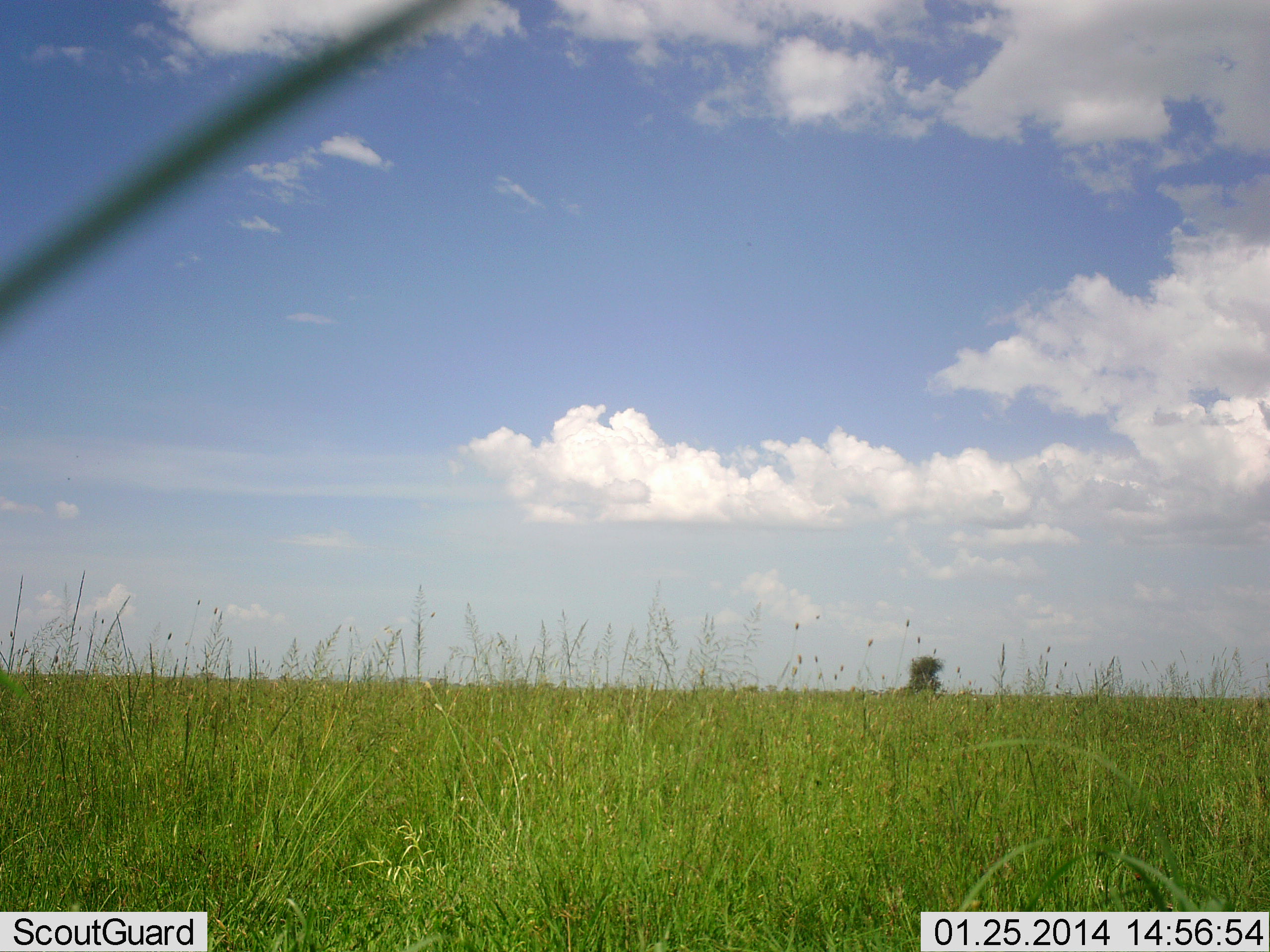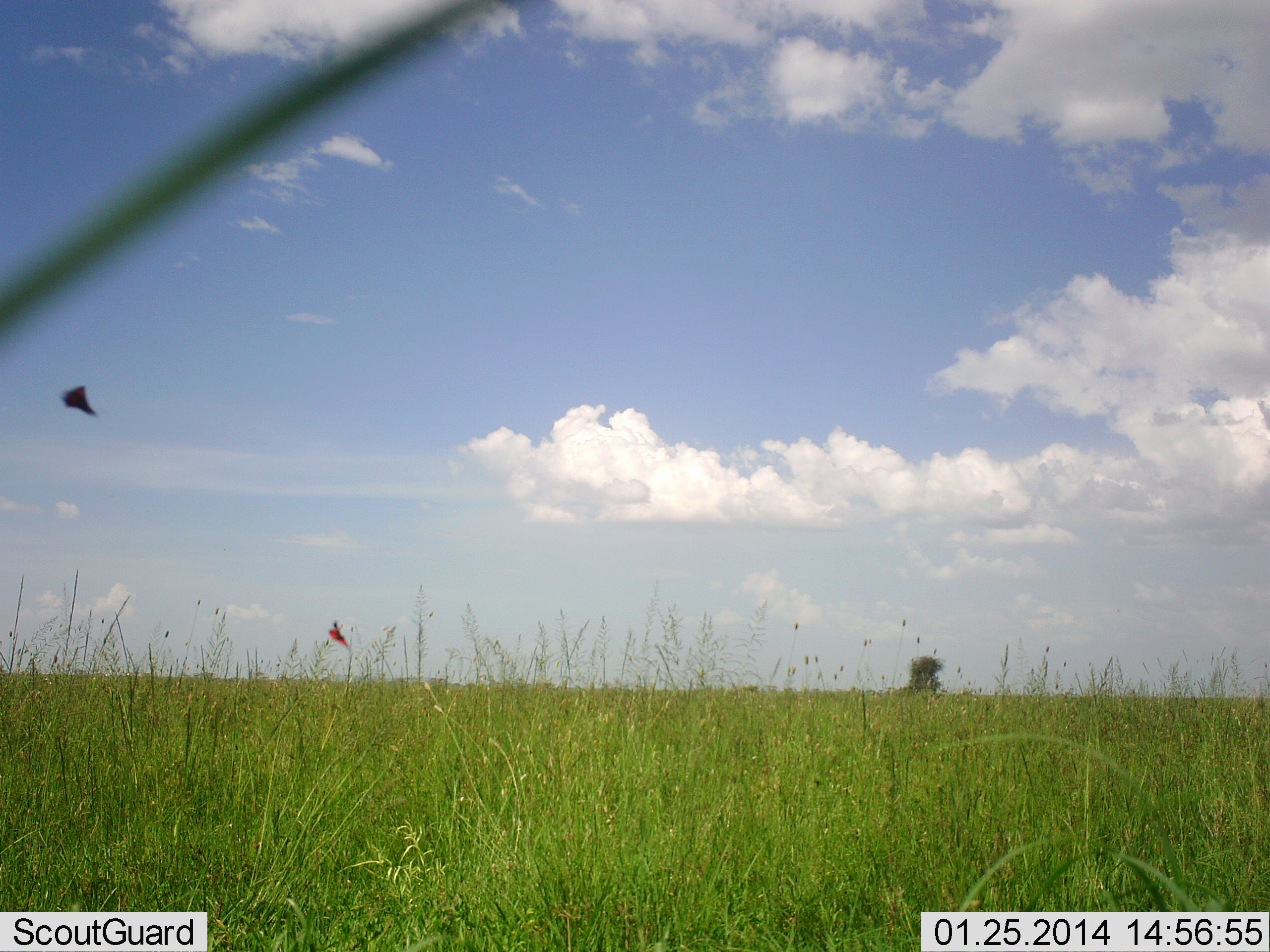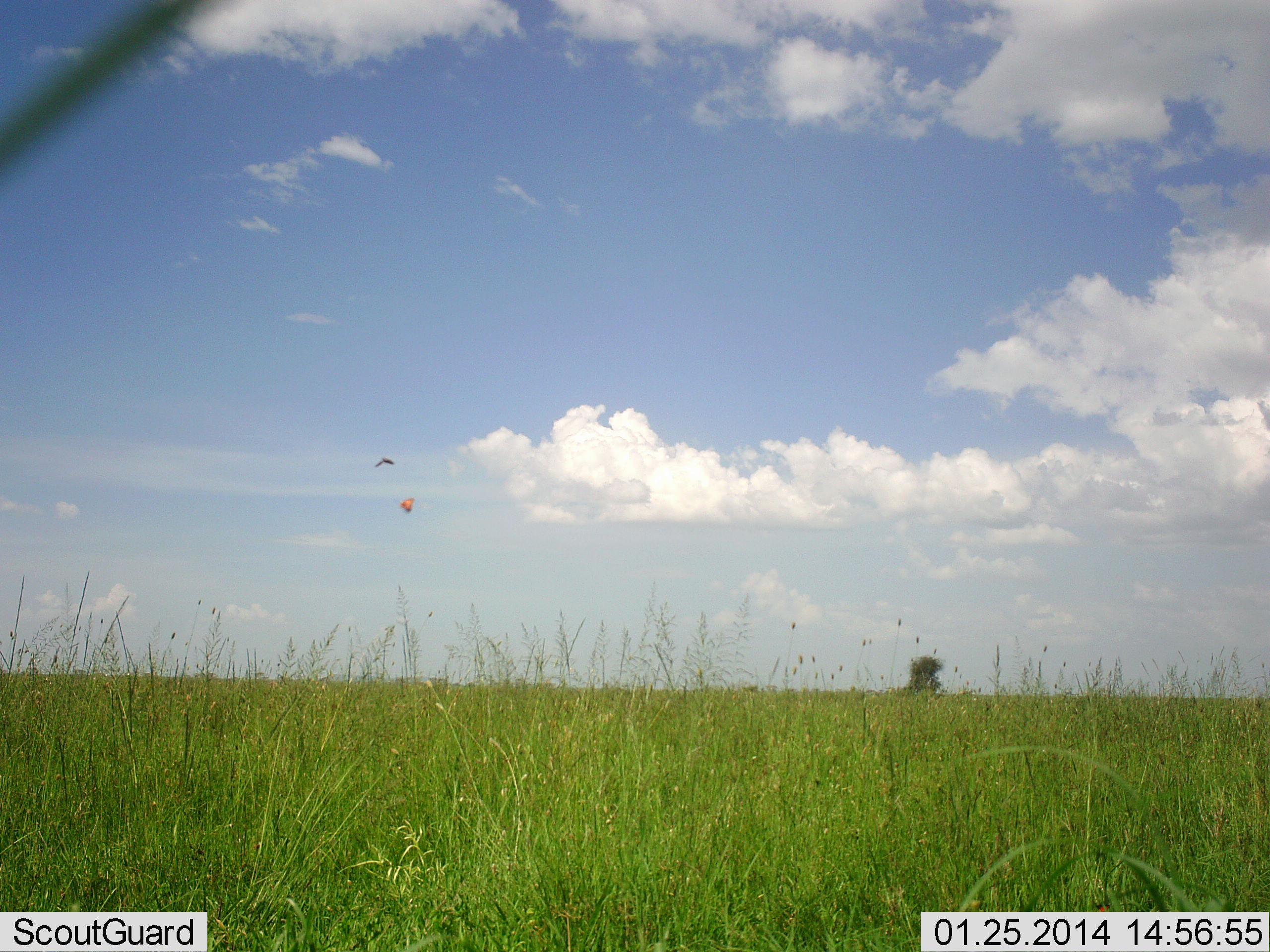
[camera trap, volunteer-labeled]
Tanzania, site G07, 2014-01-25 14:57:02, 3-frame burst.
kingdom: Animalia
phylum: Arthropoda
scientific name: Arthropoda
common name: arthropods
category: insectspider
Insectspider (arthropods) (Arthropoda), count 2. Behavior (volunteer vote fractions): standing 0%, resting 0%, moving 100%, interacting 0%. Young present (vote fraction): 0%. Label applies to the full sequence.